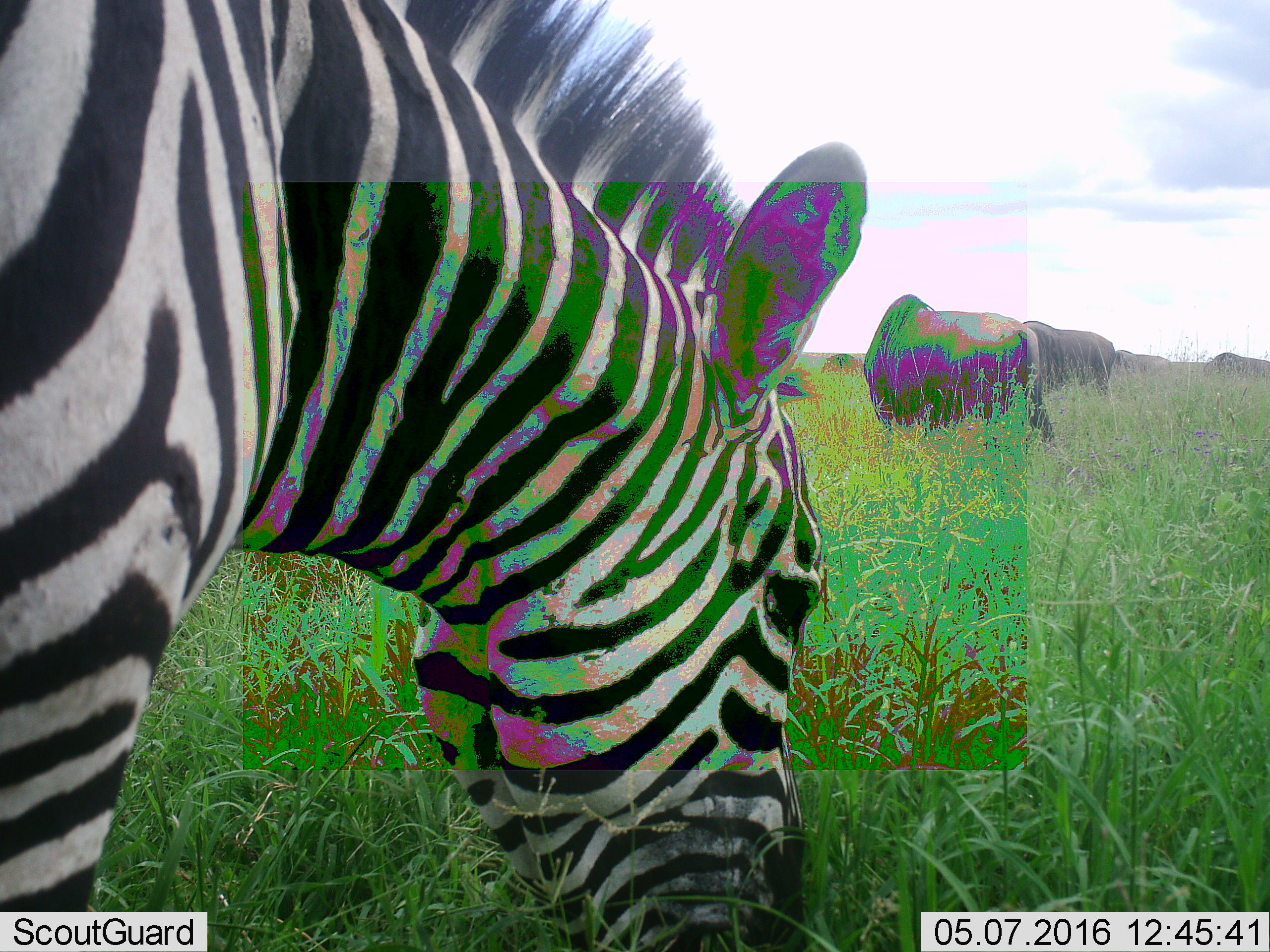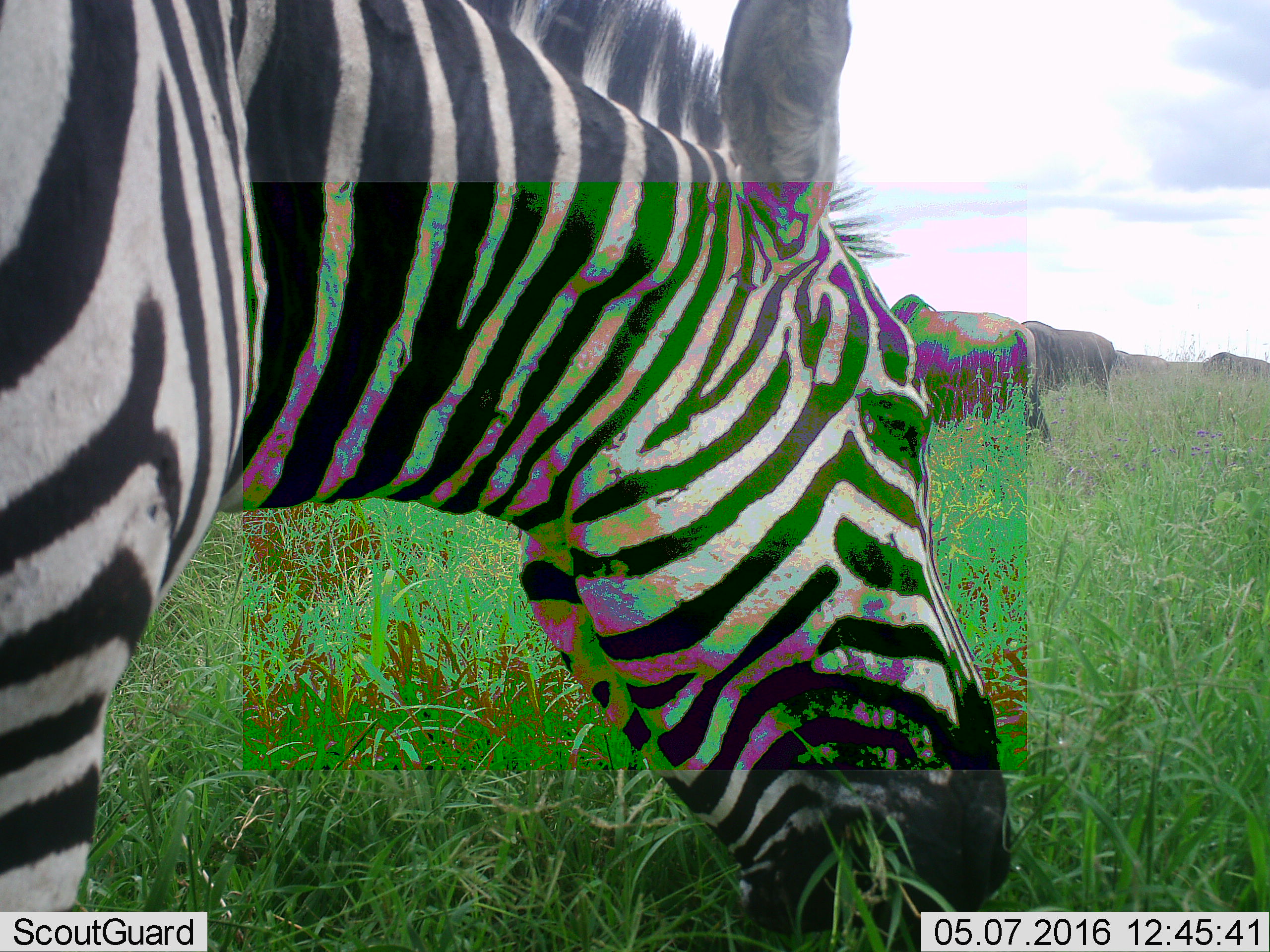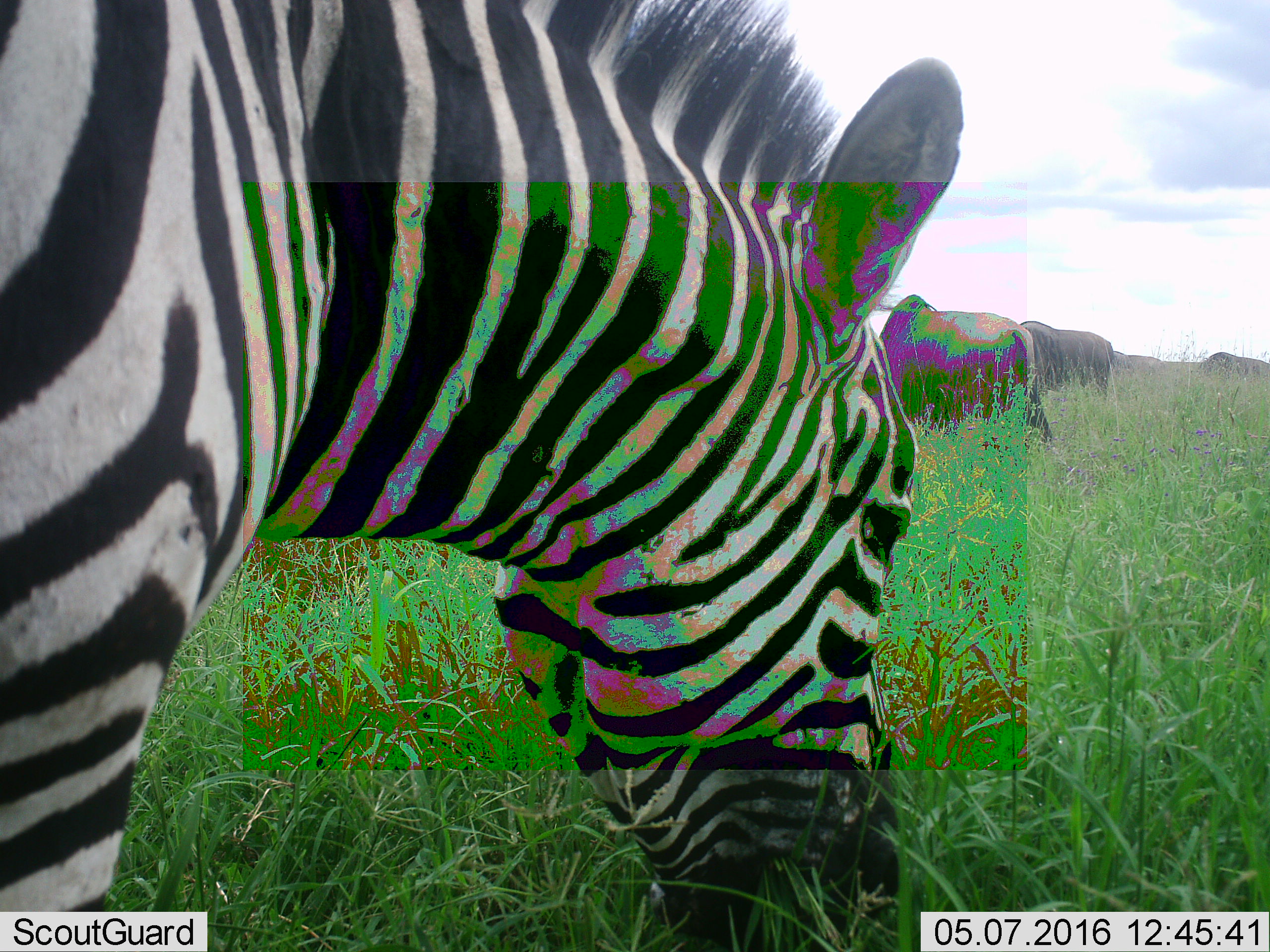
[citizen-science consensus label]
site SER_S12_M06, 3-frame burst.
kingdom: Animalia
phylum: Chordata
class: Mammalia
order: Artiodactyla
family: Bovidae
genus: Connochaetes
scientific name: Connochaetes taurinus taurinus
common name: blue wildebeest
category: wildebeestblue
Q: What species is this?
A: Wildebeestblue (blue wildebeest) (Connochaetes taurinus taurinus).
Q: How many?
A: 5.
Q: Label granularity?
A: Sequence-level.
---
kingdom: Animalia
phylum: Chordata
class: Mammalia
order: Perissodactyla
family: Equidae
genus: Equus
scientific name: Equus quagga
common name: plains zebra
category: zebraplains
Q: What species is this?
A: Zebraplains (plains zebra) (Equus quagga).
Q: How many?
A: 1.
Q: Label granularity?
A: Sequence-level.